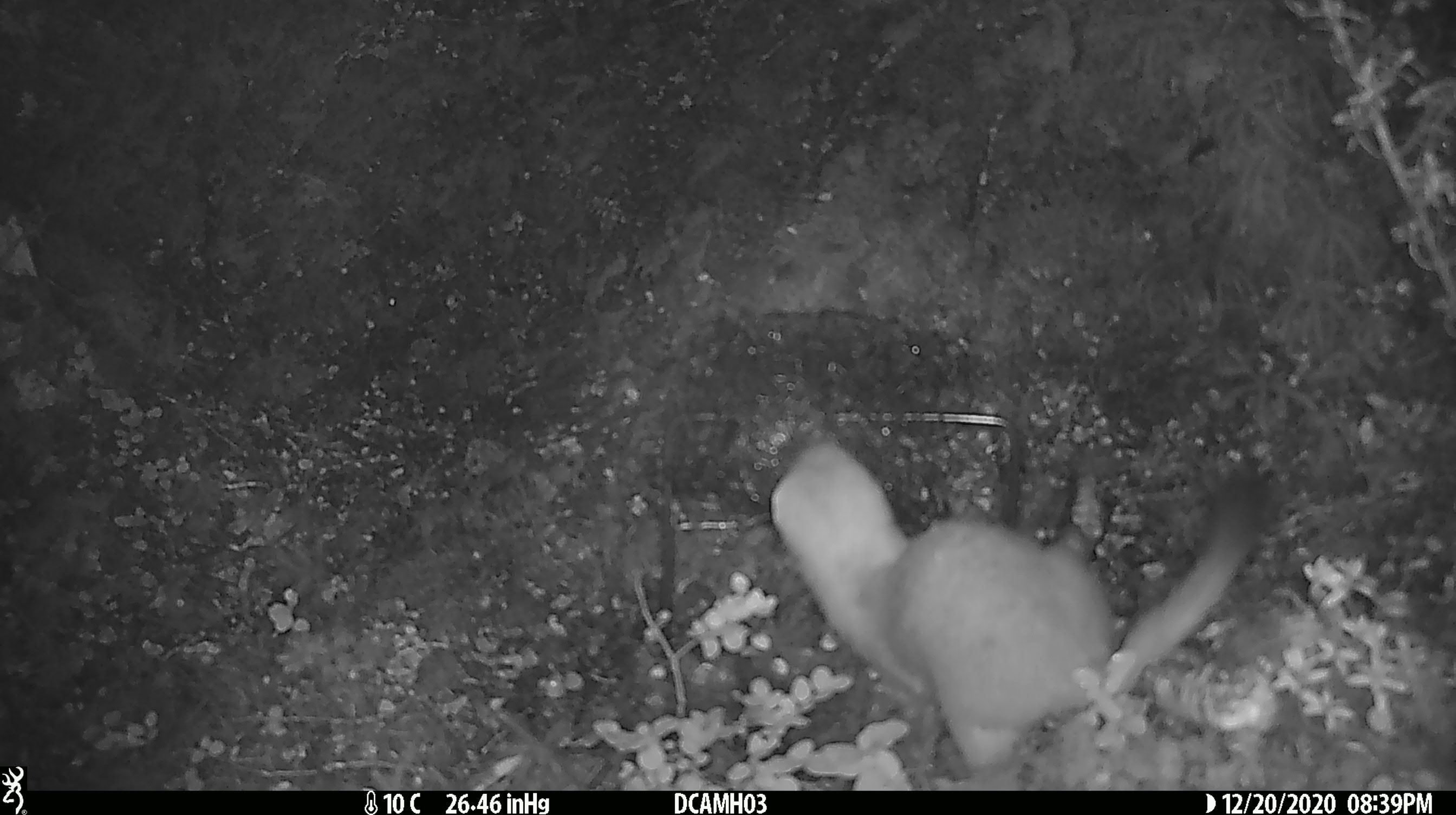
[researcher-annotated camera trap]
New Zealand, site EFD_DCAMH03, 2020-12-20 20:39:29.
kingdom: Animalia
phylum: Chordata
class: Mammalia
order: Carnivora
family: Mustelidae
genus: Mustela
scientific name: Mustela erminea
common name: stoat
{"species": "stoat (Mustela erminea)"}